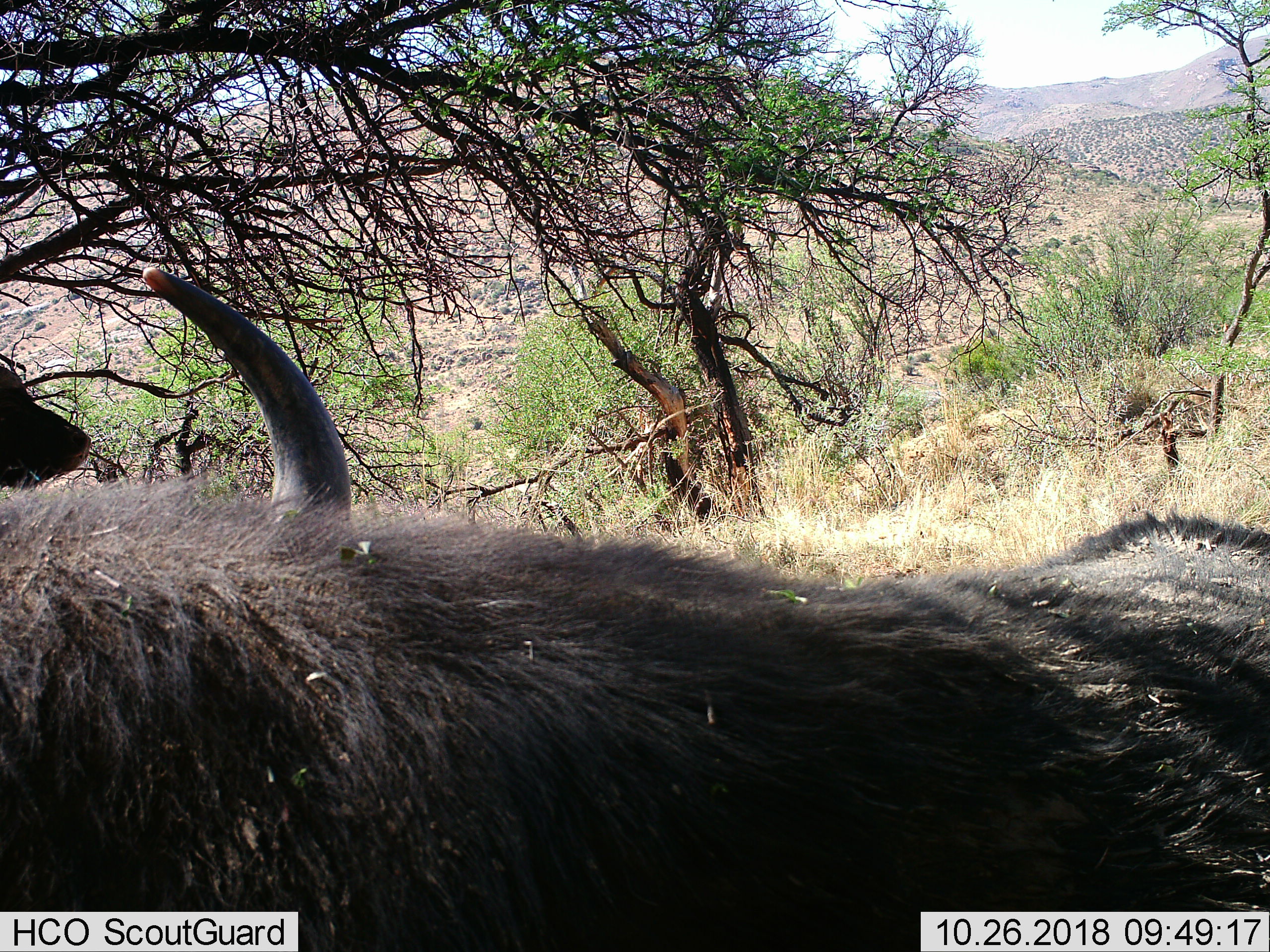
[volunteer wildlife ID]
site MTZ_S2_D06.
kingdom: Animalia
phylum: Chordata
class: Mammalia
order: Artiodactyla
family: Bovidae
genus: Syncerus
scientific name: Syncerus caffer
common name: african buffalo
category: buffalo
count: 2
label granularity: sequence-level